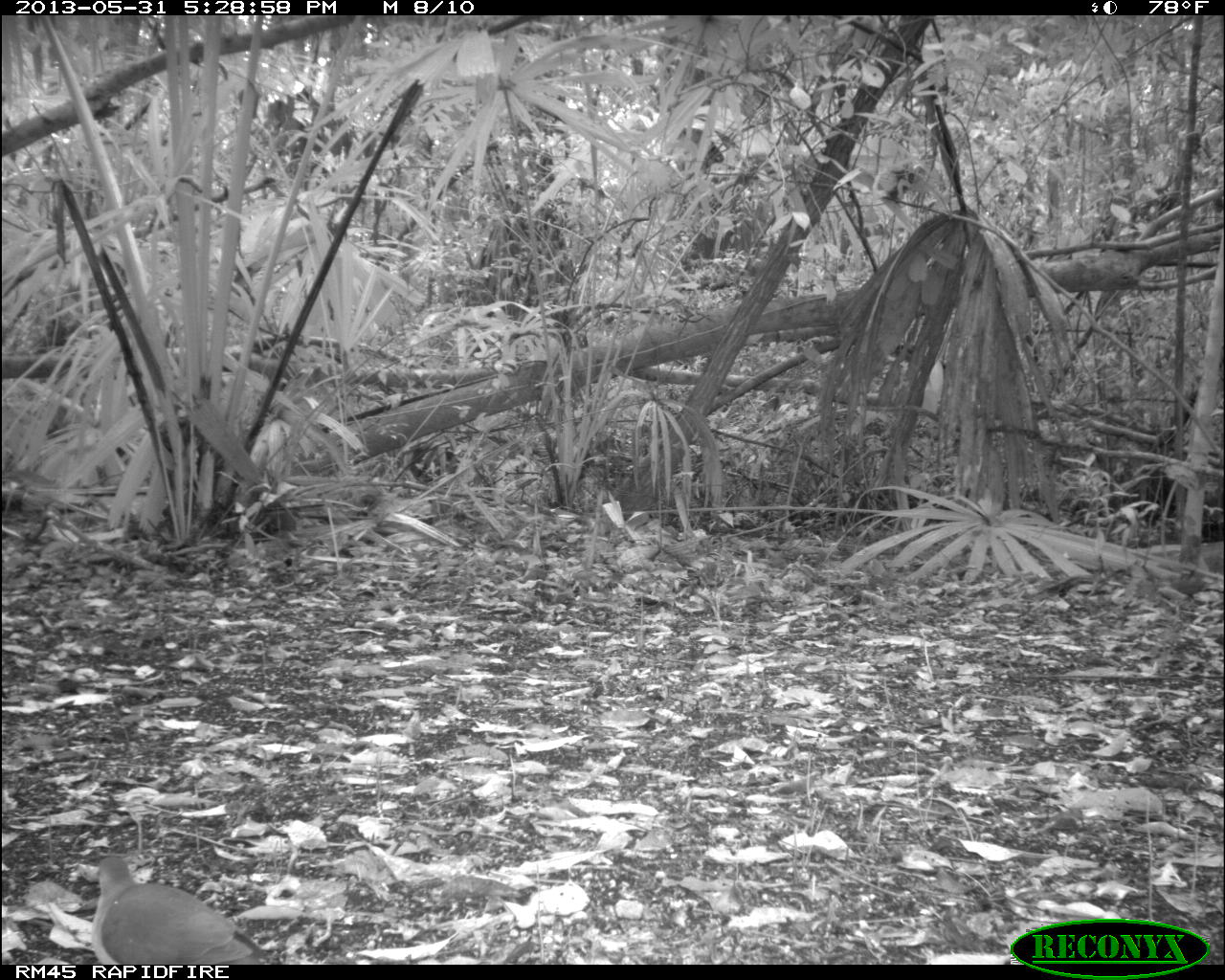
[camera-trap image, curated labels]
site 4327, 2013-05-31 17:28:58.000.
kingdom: Animalia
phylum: Chordata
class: Aves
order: Columbiformes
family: Columbidae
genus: Leptotila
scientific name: Leptotila plumbeiceps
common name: gray-headed dove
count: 1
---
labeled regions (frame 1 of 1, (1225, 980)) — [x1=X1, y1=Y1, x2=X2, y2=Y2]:
leptotila plumbeiceps: [x1=90, y1=856, x2=266, y2=964]